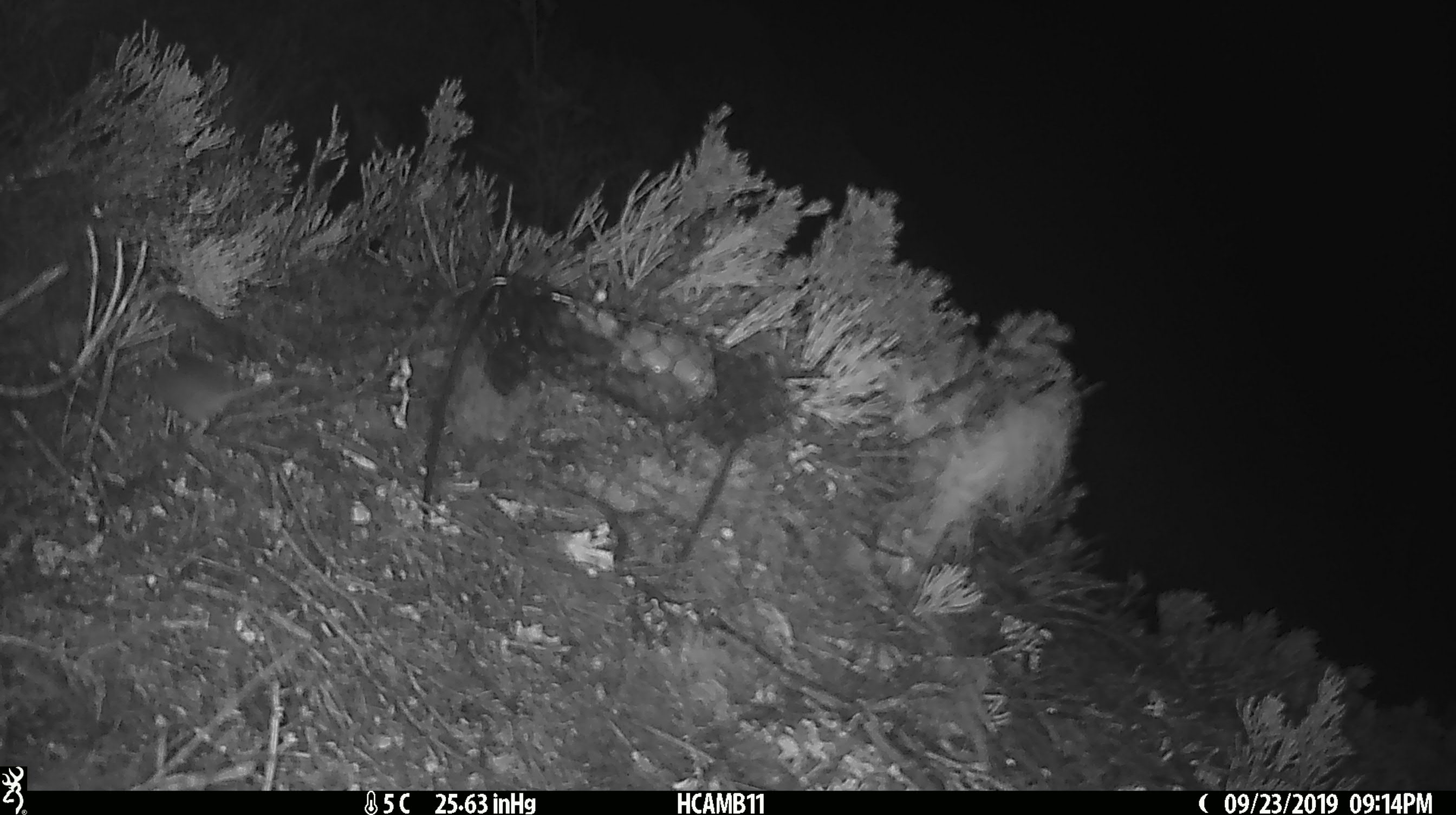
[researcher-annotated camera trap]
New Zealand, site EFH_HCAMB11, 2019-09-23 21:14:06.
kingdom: Animalia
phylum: Chordata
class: Mammalia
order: Rodentia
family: Muridae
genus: Mus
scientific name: Mus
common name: mouse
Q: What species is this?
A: Mouse (Mus).